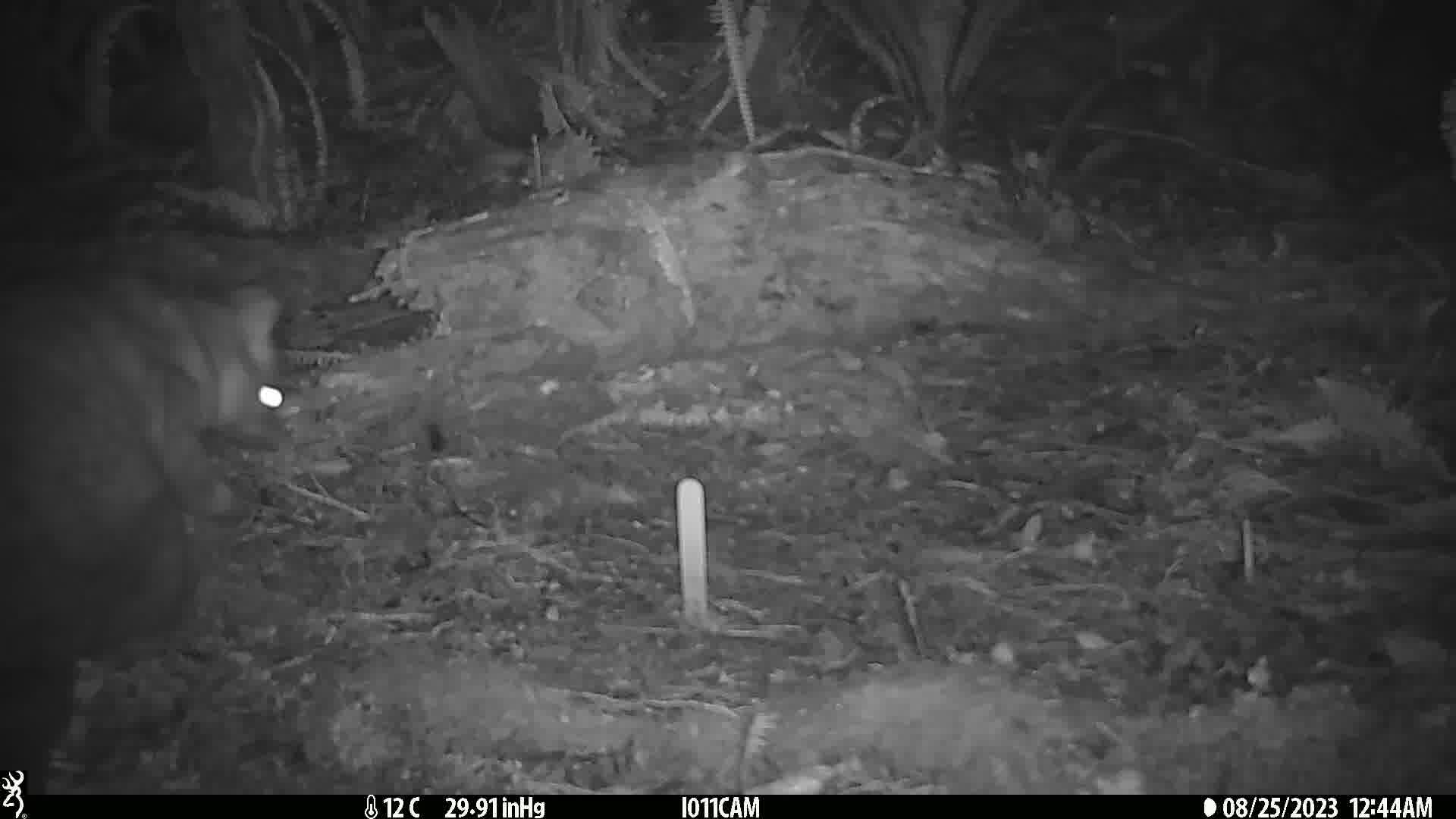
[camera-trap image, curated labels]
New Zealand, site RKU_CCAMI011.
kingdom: Animalia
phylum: Chordata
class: Mammalia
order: Diprotodontia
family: Phalangeridae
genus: Trichosurus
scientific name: Trichosurus vulpecula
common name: common brushtail possum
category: possum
Possum (common brushtail possum) (Trichosurus vulpecula).